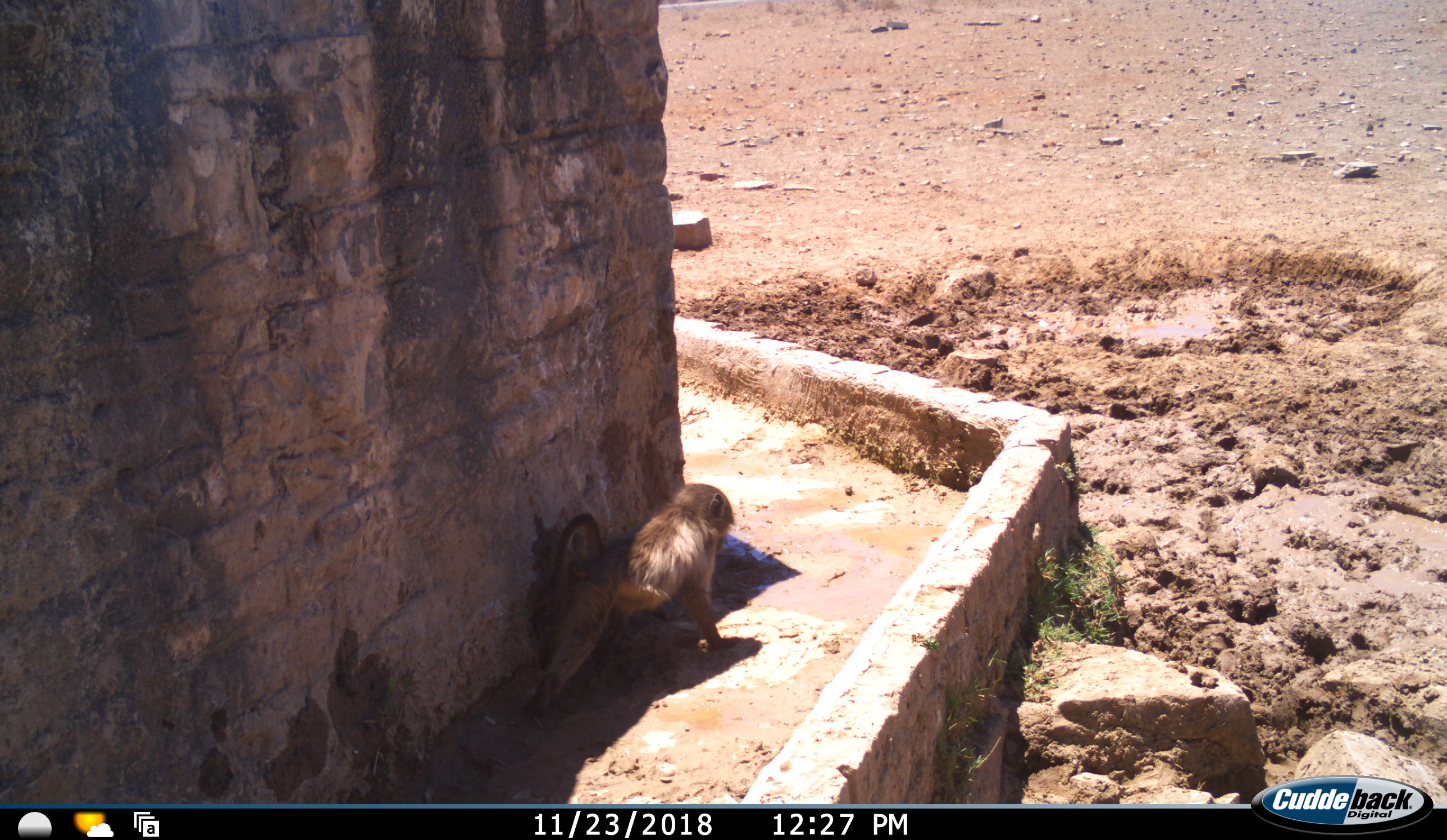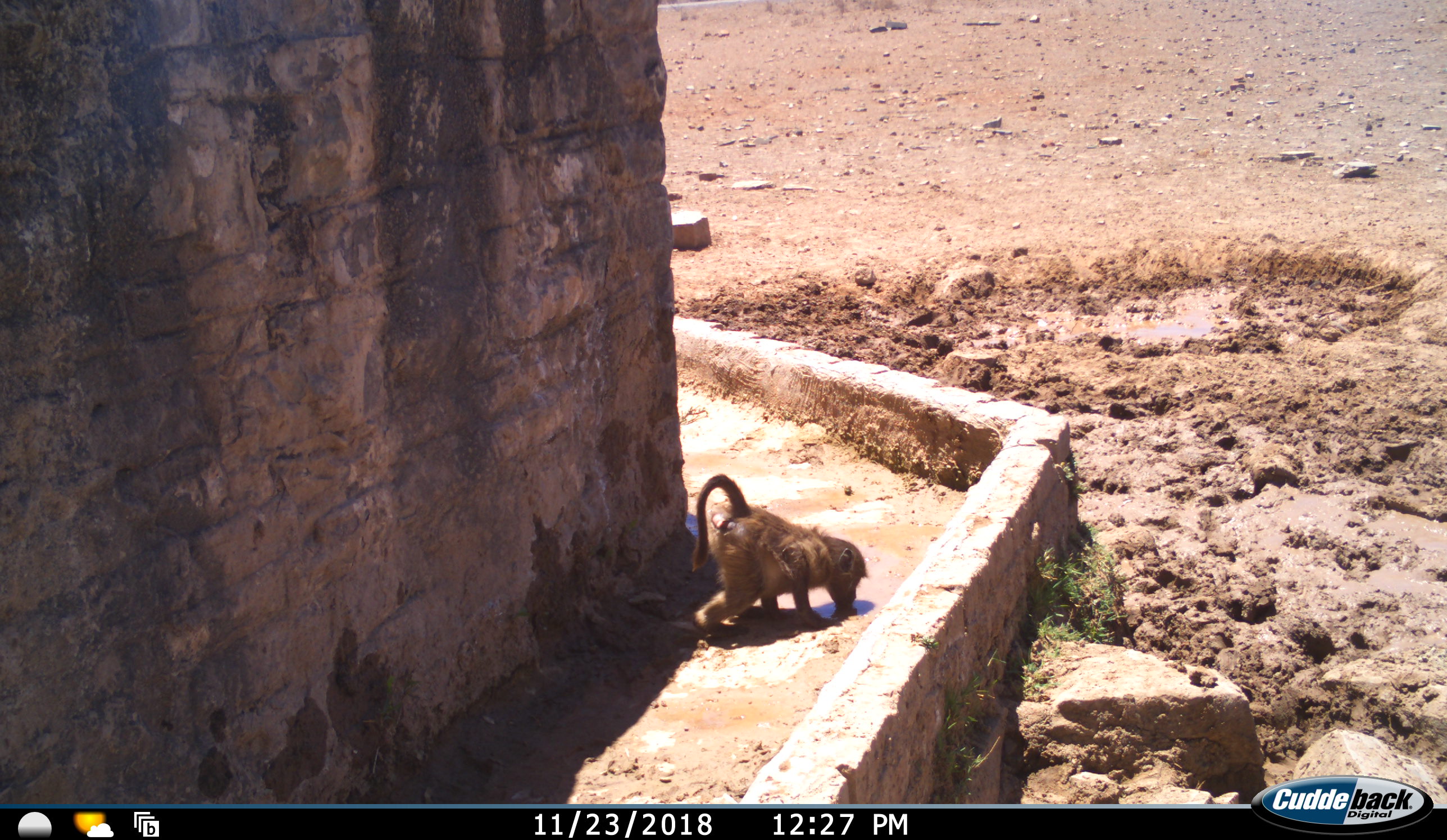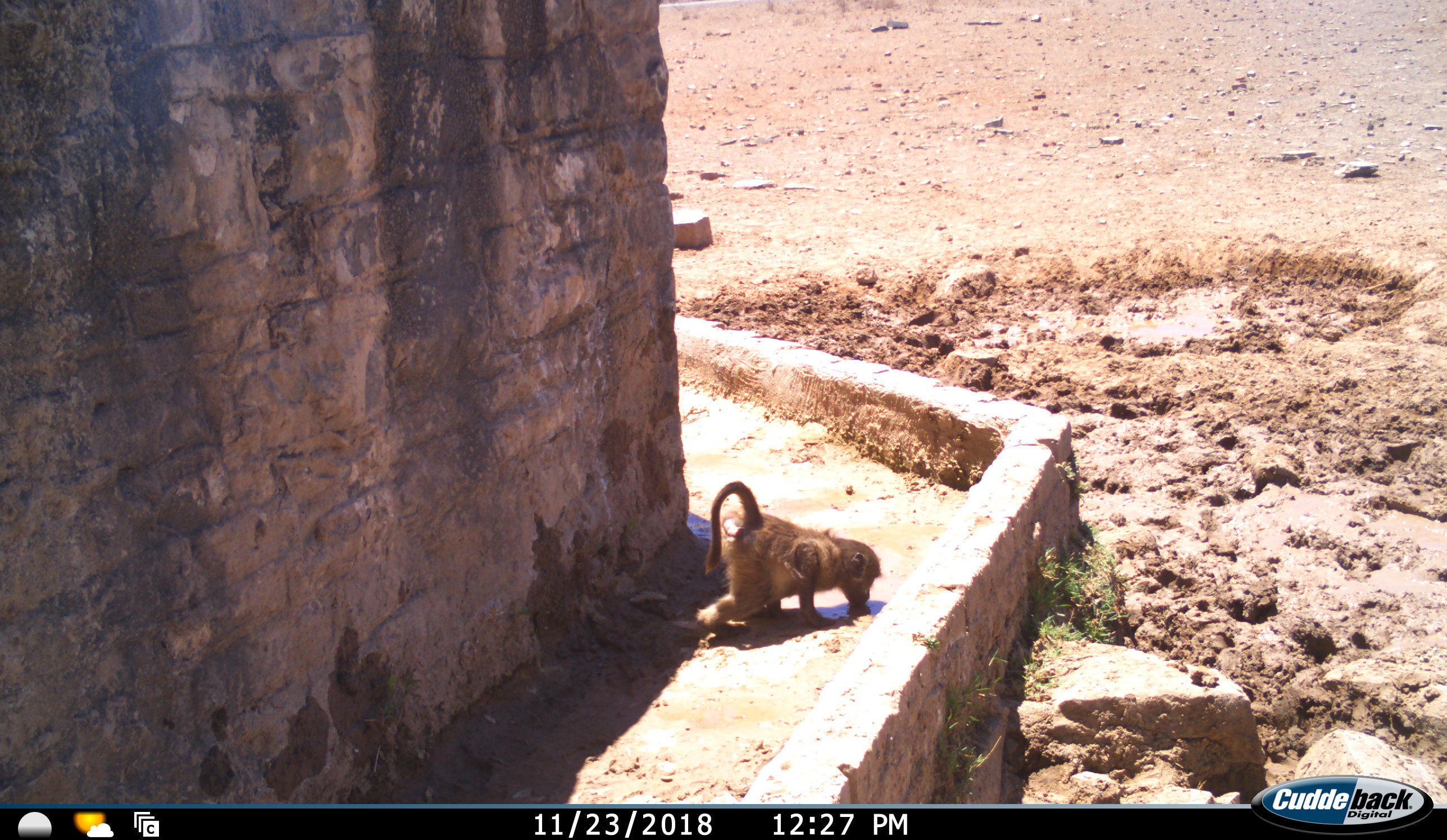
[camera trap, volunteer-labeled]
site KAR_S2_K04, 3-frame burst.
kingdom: Animalia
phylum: Chordata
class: Mammalia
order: Primates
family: Cercopithecidae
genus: Papio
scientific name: Papio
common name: baboon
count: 1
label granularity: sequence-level